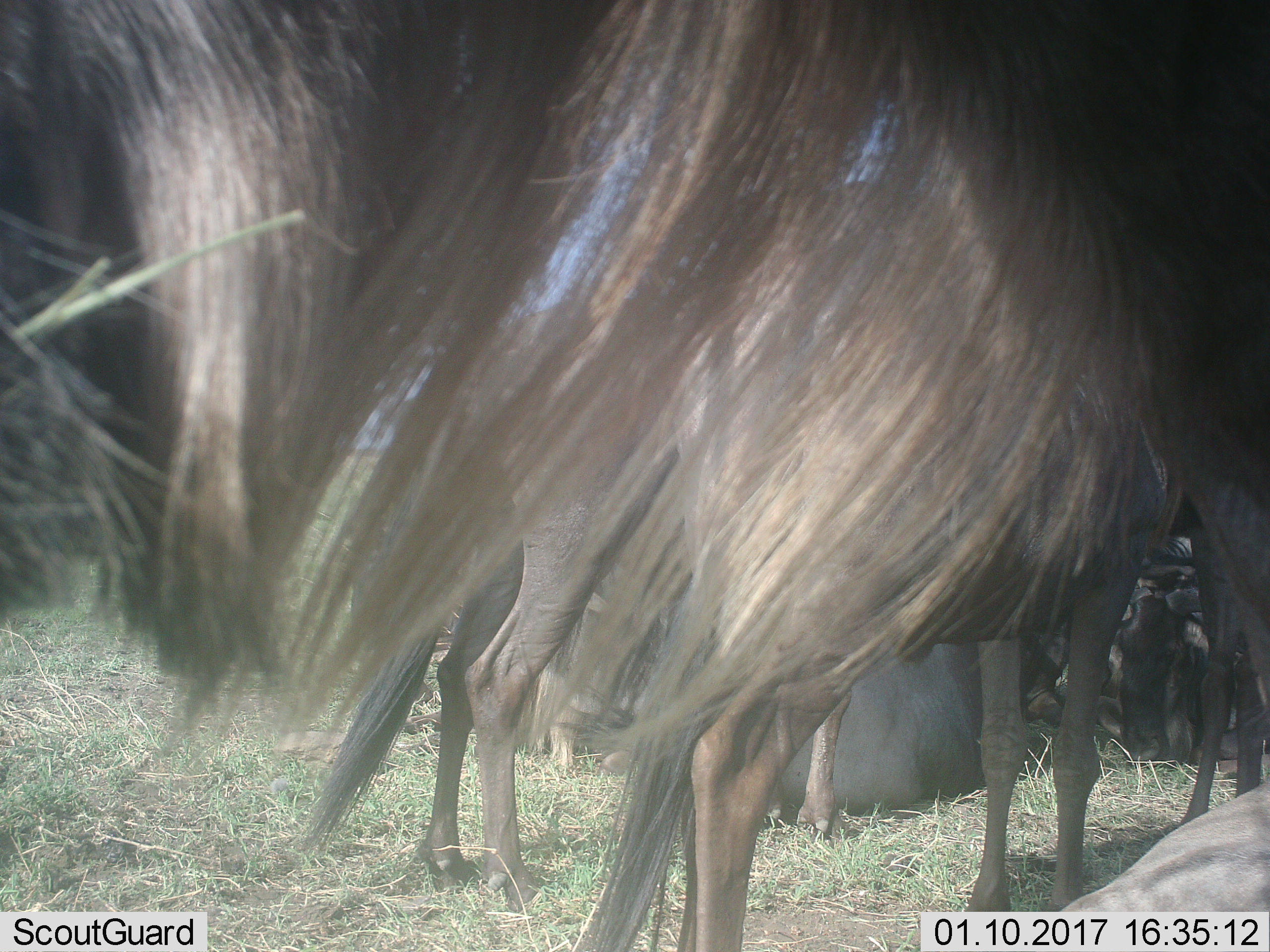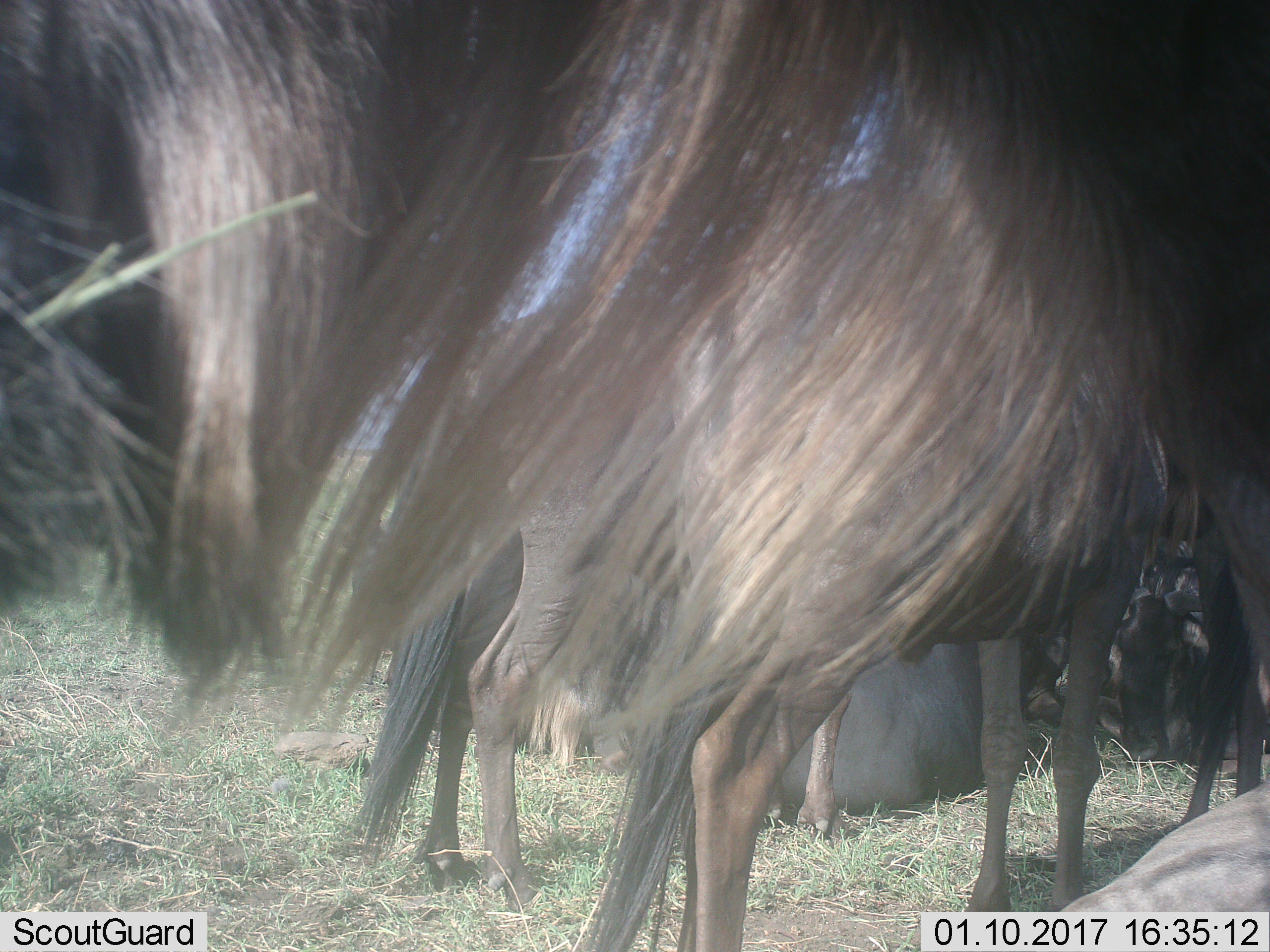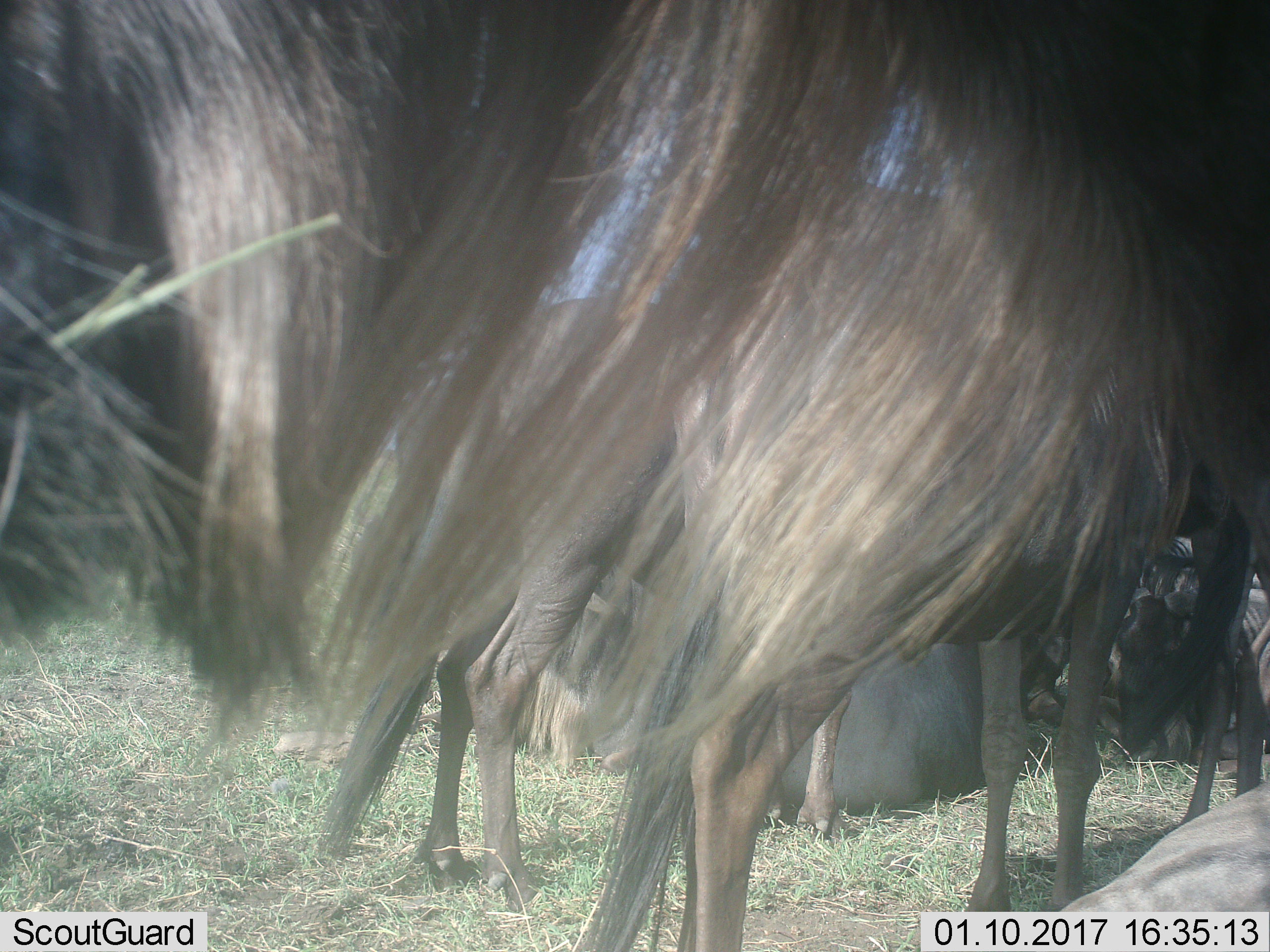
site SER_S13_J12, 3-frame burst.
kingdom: Animalia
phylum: Chordata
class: Mammalia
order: Artiodactyla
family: Bovidae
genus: Connochaetes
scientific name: Connochaetes taurinus taurinus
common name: blue wildebeest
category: wildebeestblue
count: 6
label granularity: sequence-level